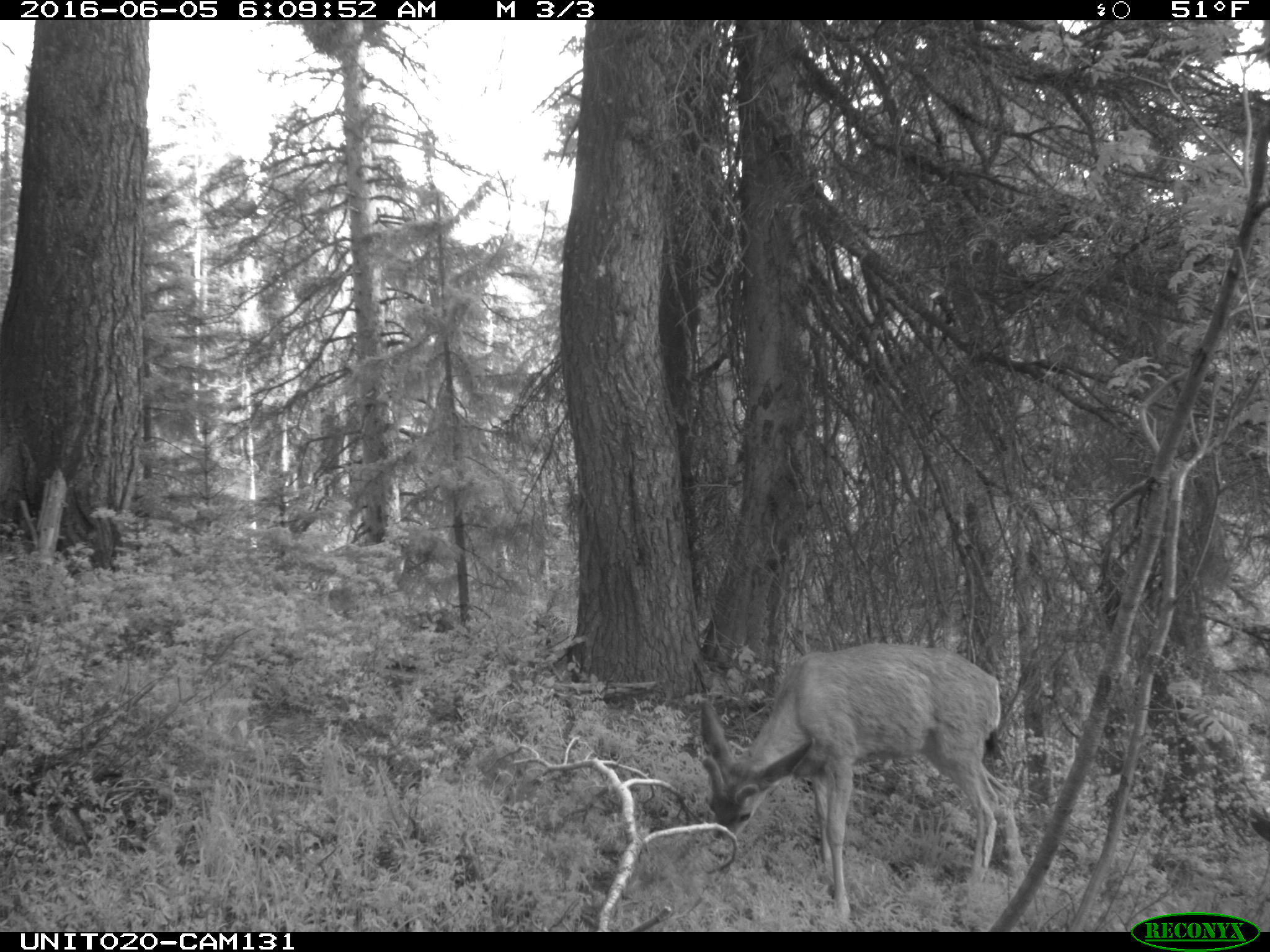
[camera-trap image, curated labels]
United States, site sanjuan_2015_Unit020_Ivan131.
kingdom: Animalia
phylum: Chordata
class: Mammalia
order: Artiodactyla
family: Cervidae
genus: Odocoileus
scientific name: Odocoileus hemionus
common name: mule deer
Odocoileus hemionus (mule deer).